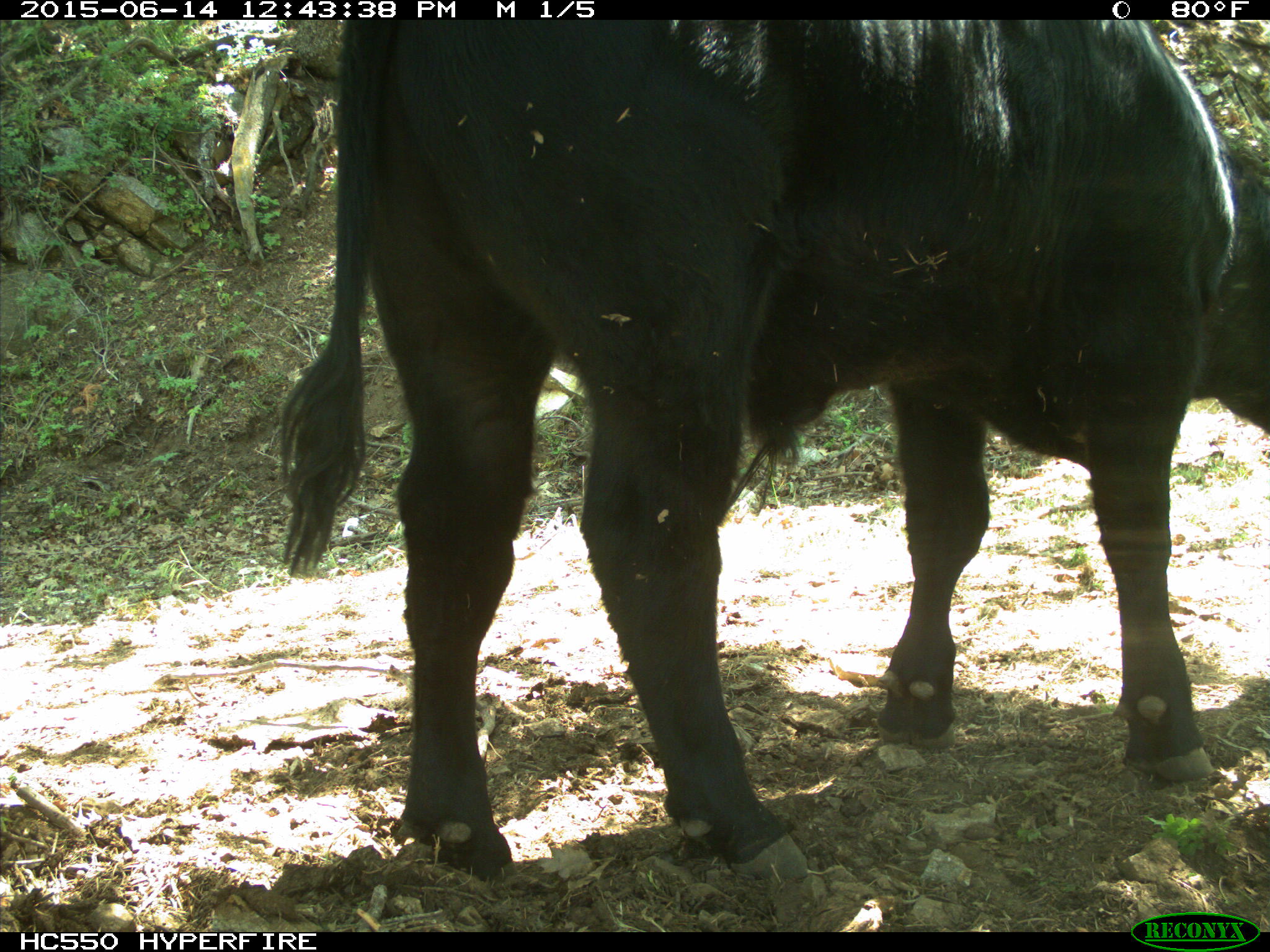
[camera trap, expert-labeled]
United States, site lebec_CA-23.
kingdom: Animalia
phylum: Chordata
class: Mammalia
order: Artiodactyla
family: Bovidae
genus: Bos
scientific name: Bos taurus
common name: domestic cow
Bos taurus (domestic cow).